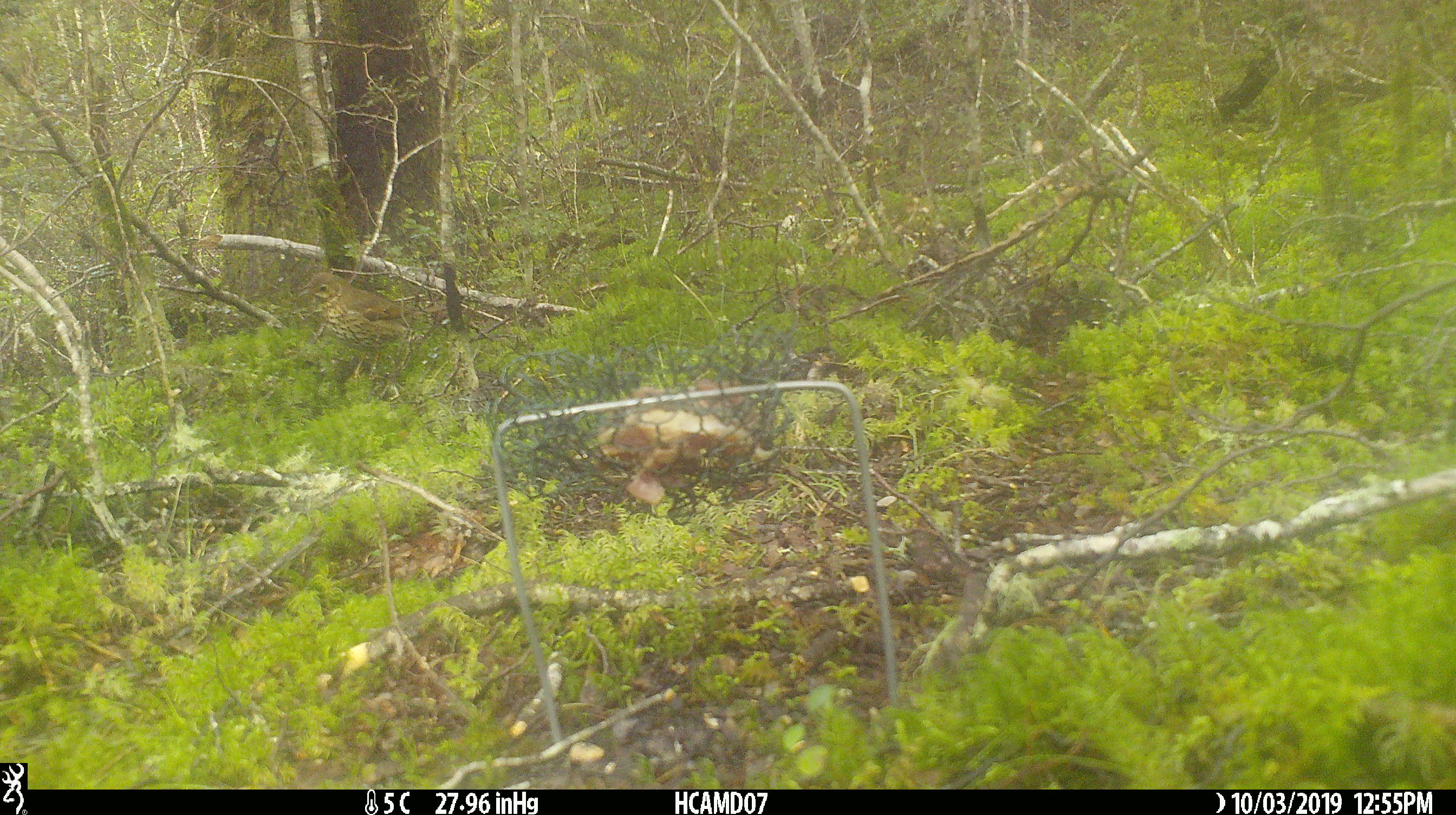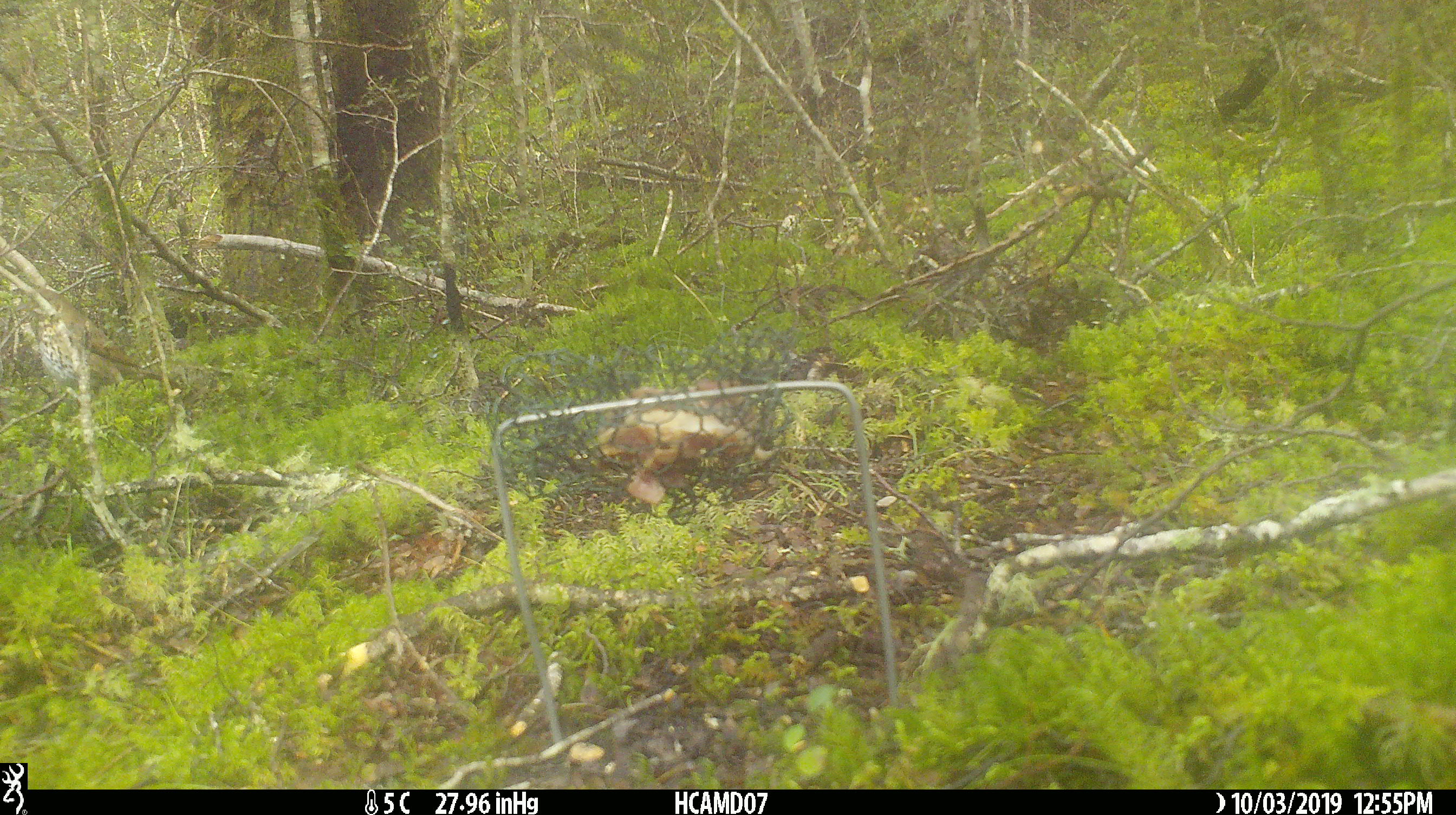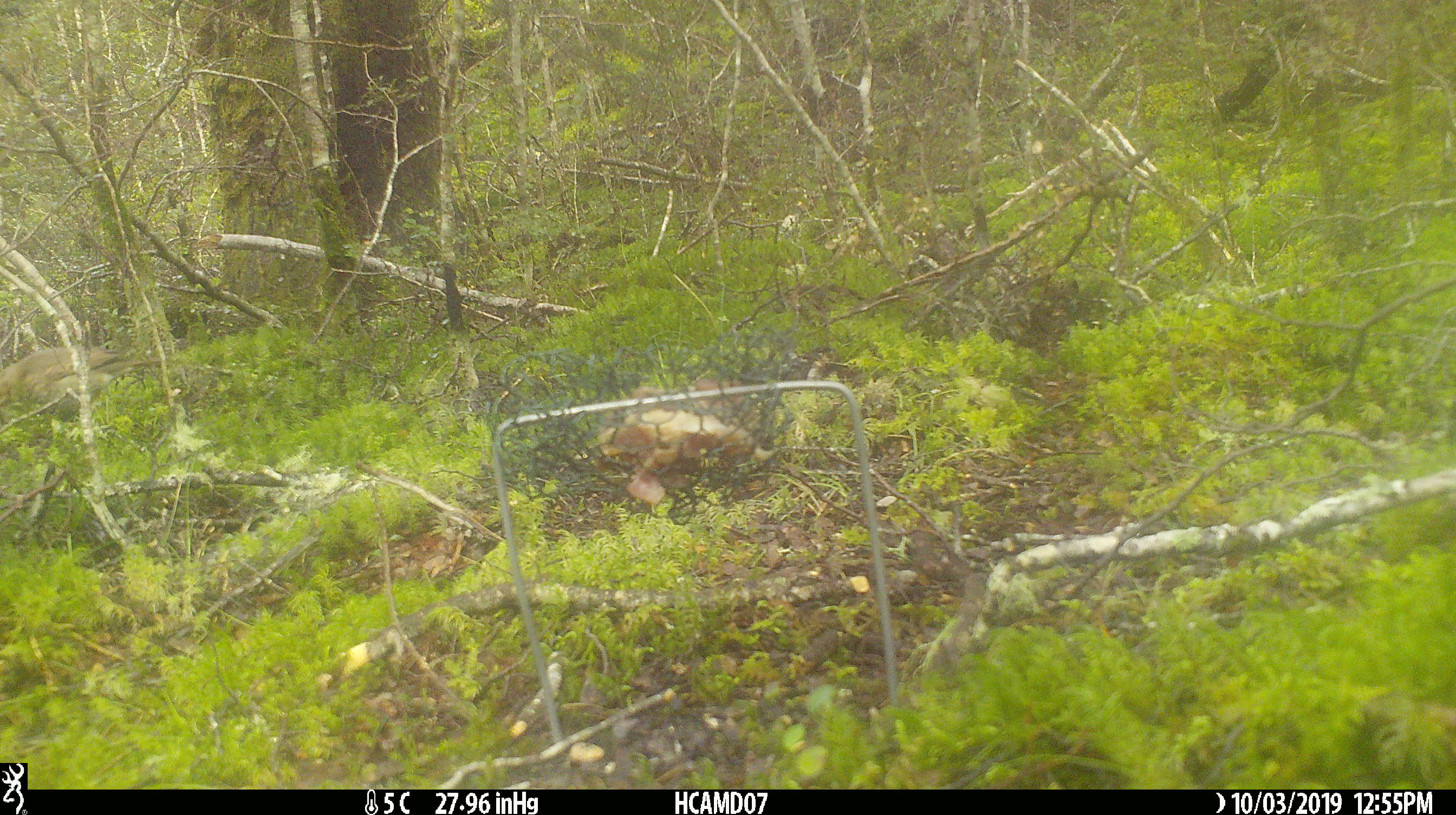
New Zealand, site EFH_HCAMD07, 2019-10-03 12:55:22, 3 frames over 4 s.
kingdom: Animalia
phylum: Chordata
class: Aves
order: Passeriformes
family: Turdidae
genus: Turdus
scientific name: Turdus philomelos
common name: song thrush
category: thrush